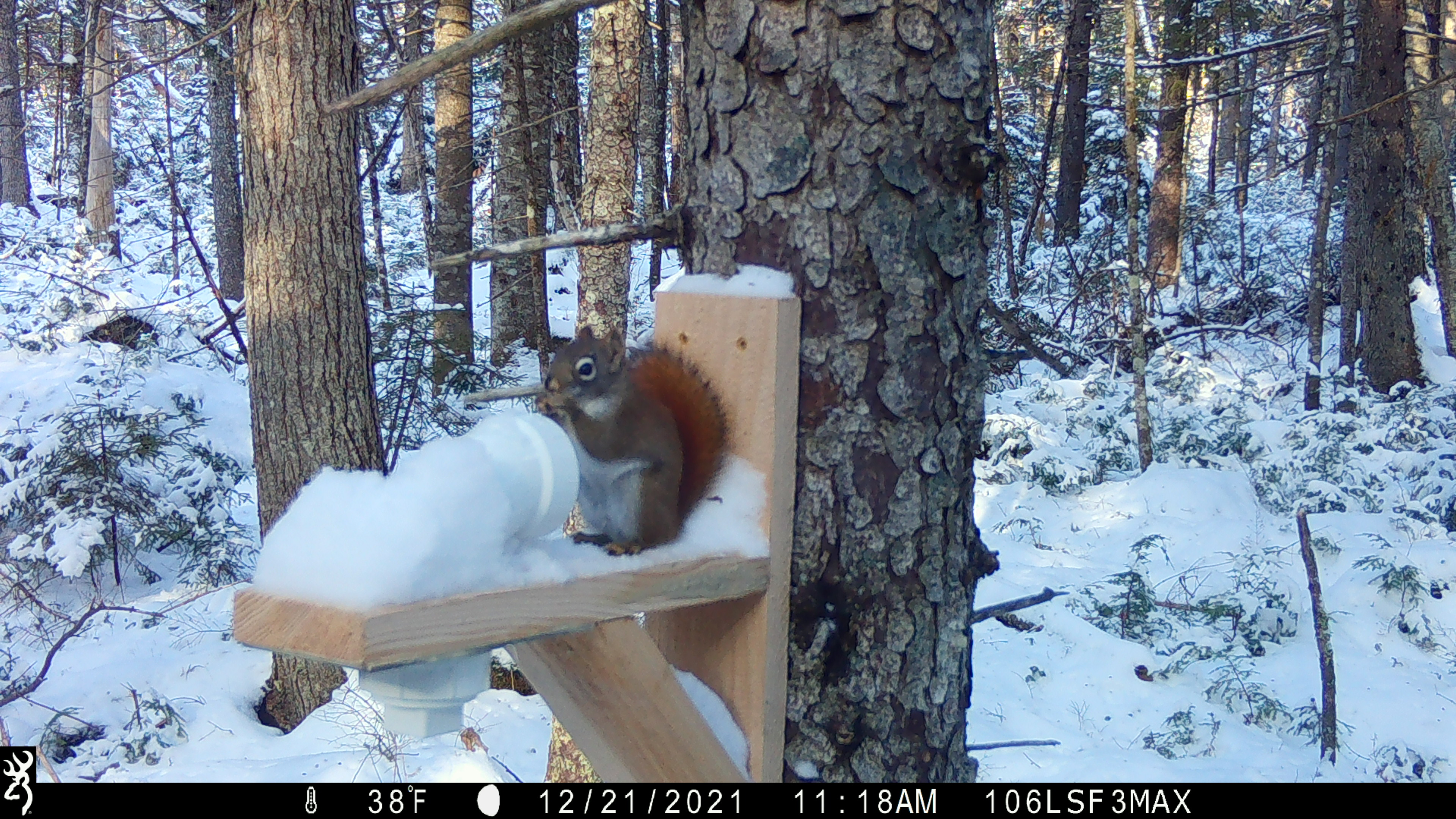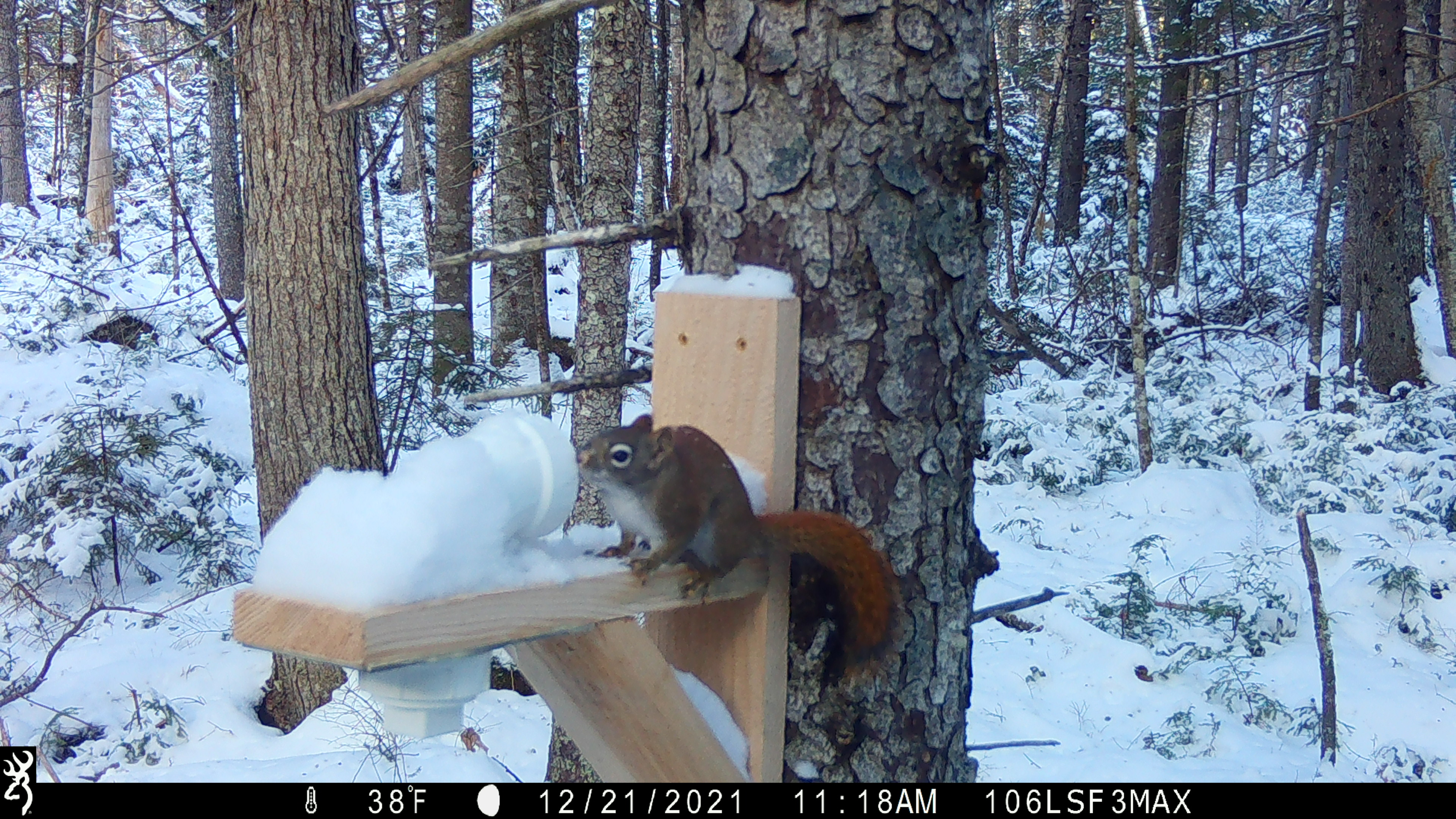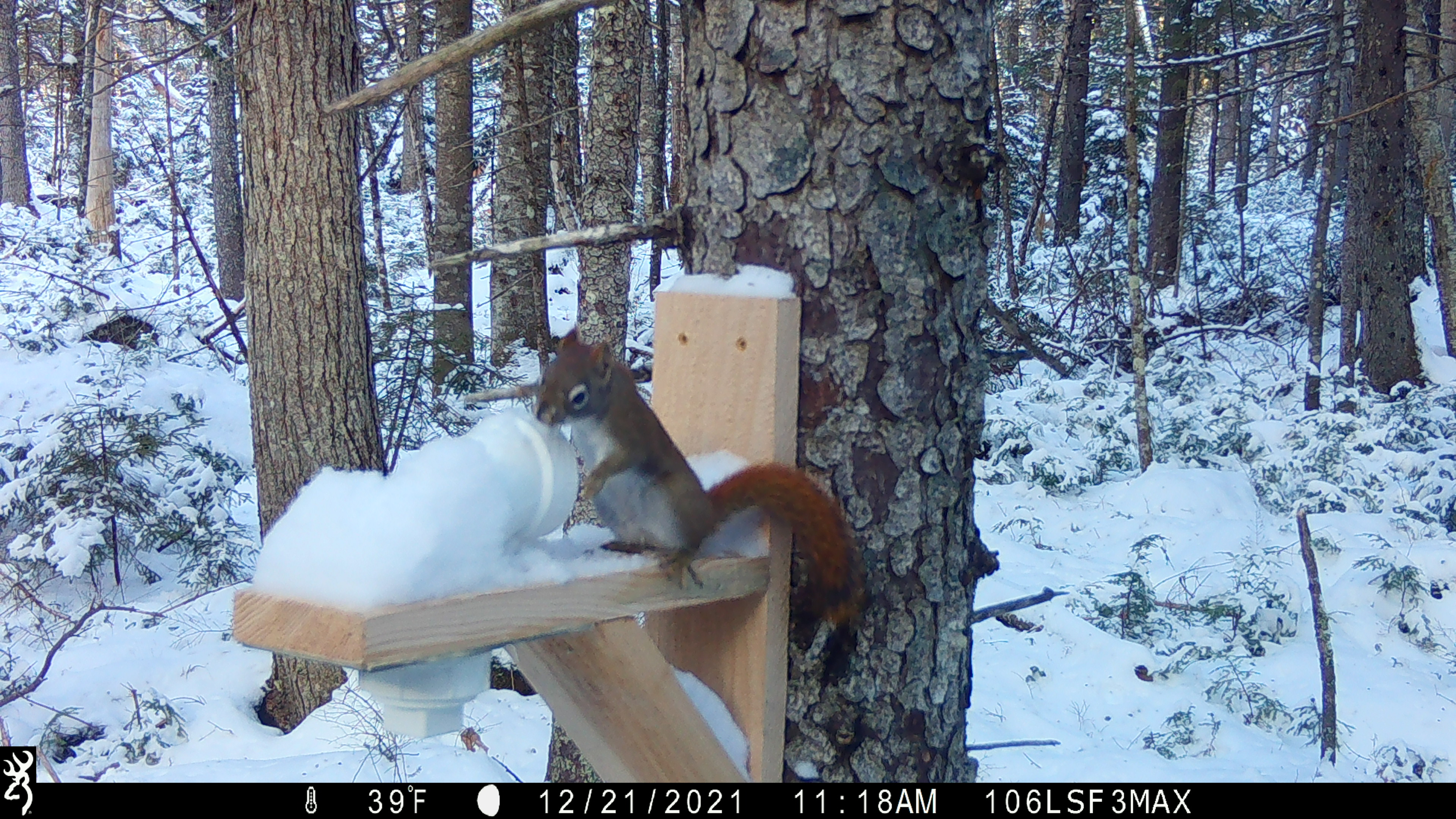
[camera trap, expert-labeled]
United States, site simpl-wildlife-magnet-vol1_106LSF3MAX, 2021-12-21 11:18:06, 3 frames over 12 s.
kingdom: Animalia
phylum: Chordata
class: Mammalia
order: Rodentia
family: Sciuridae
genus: Tamiasciurus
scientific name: Tamiasciurus hudsonicus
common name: red squirrel